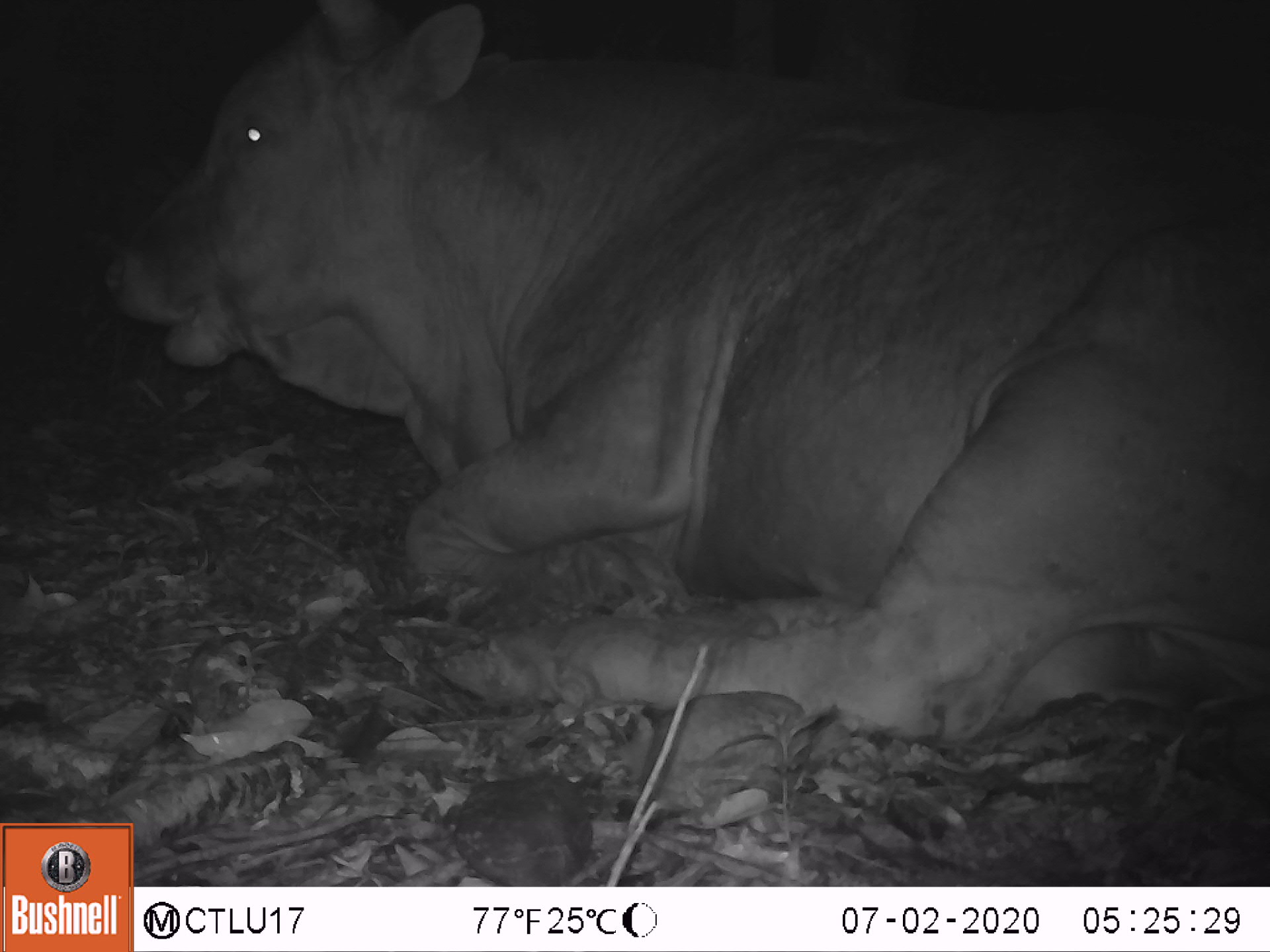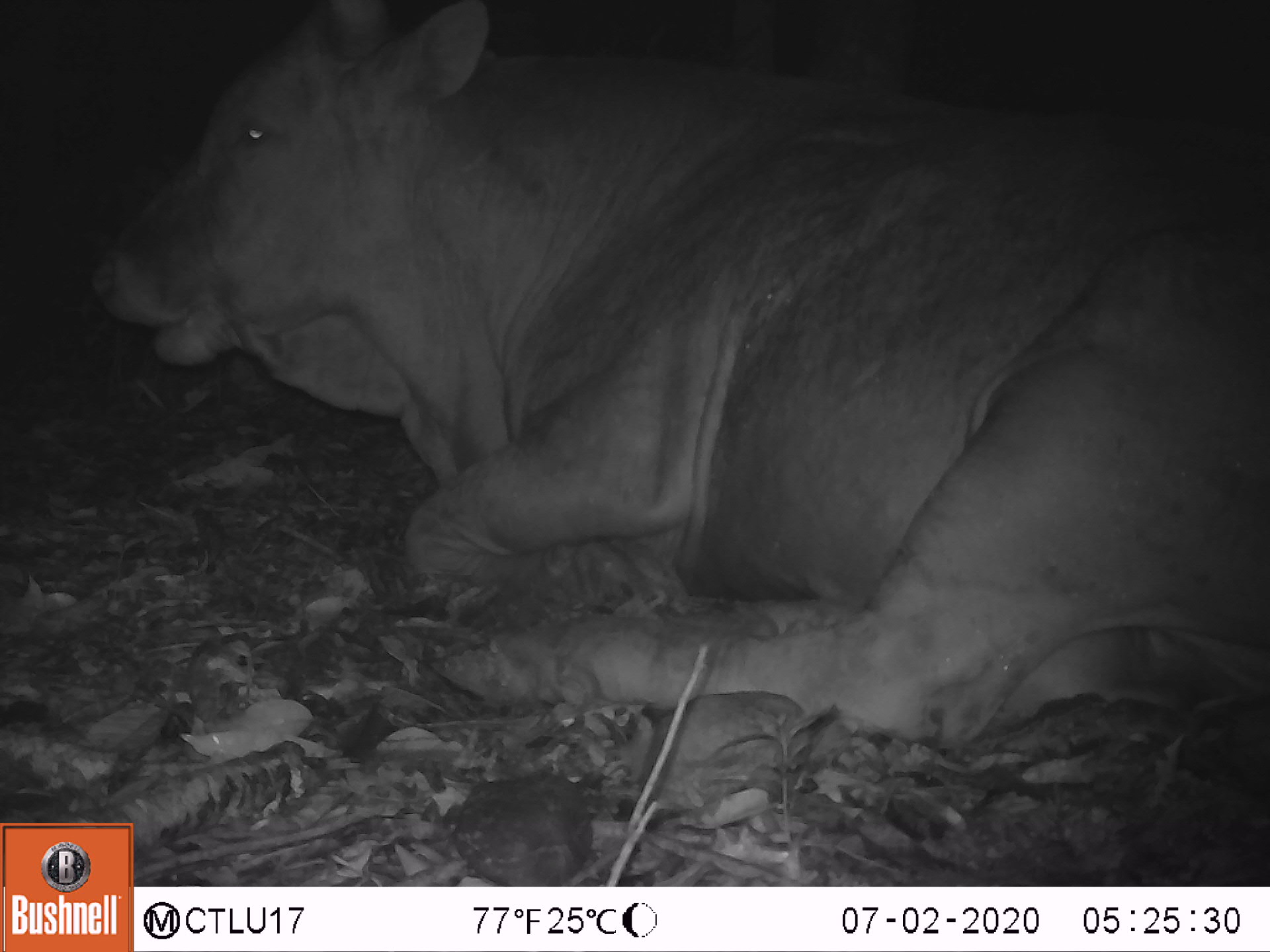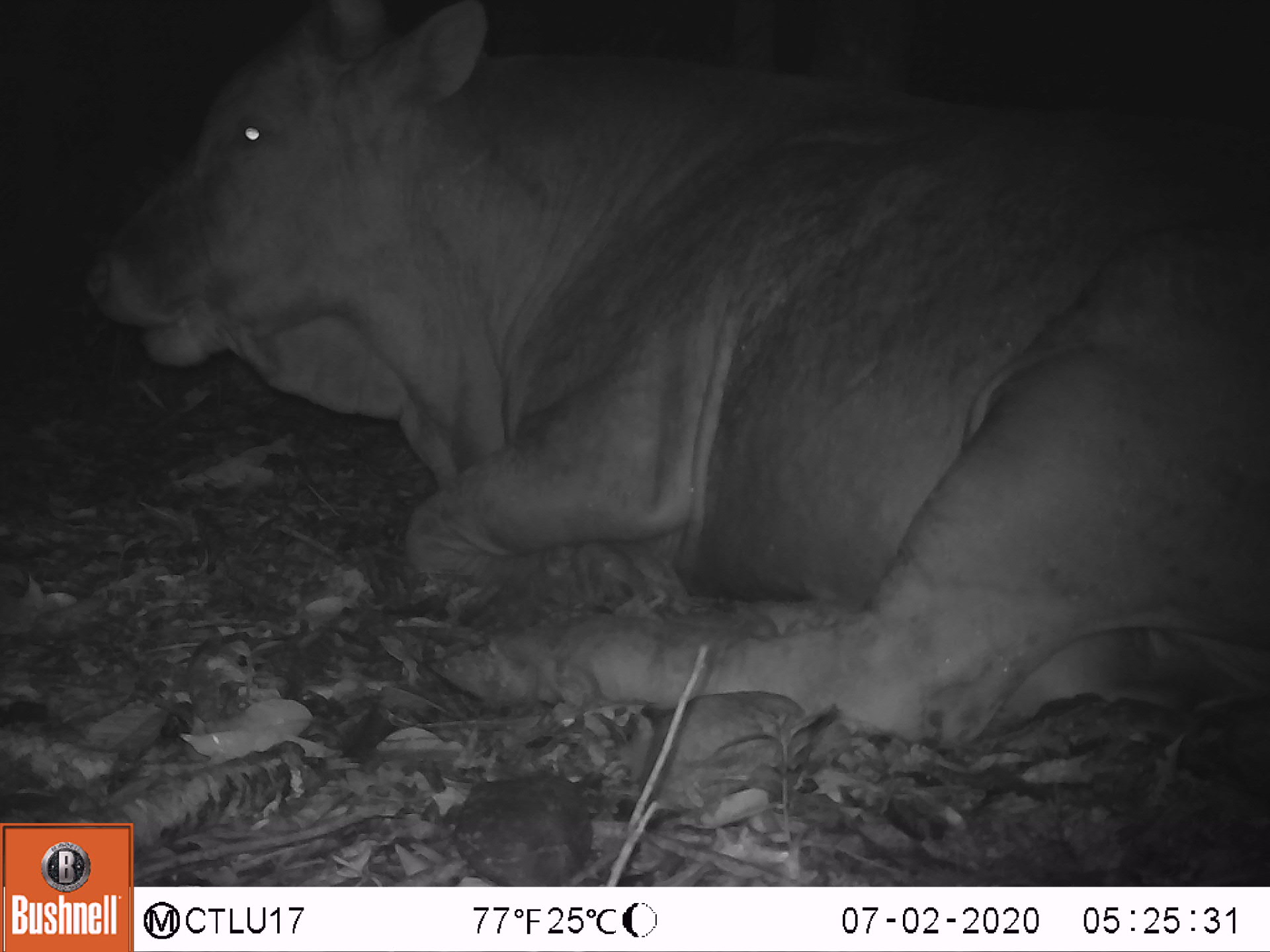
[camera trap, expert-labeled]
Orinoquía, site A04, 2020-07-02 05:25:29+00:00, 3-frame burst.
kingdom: Animalia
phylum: Chordata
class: Mammalia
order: Artiodactyla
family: Bovidae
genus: Bos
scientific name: Bos taurus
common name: cow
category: cattle